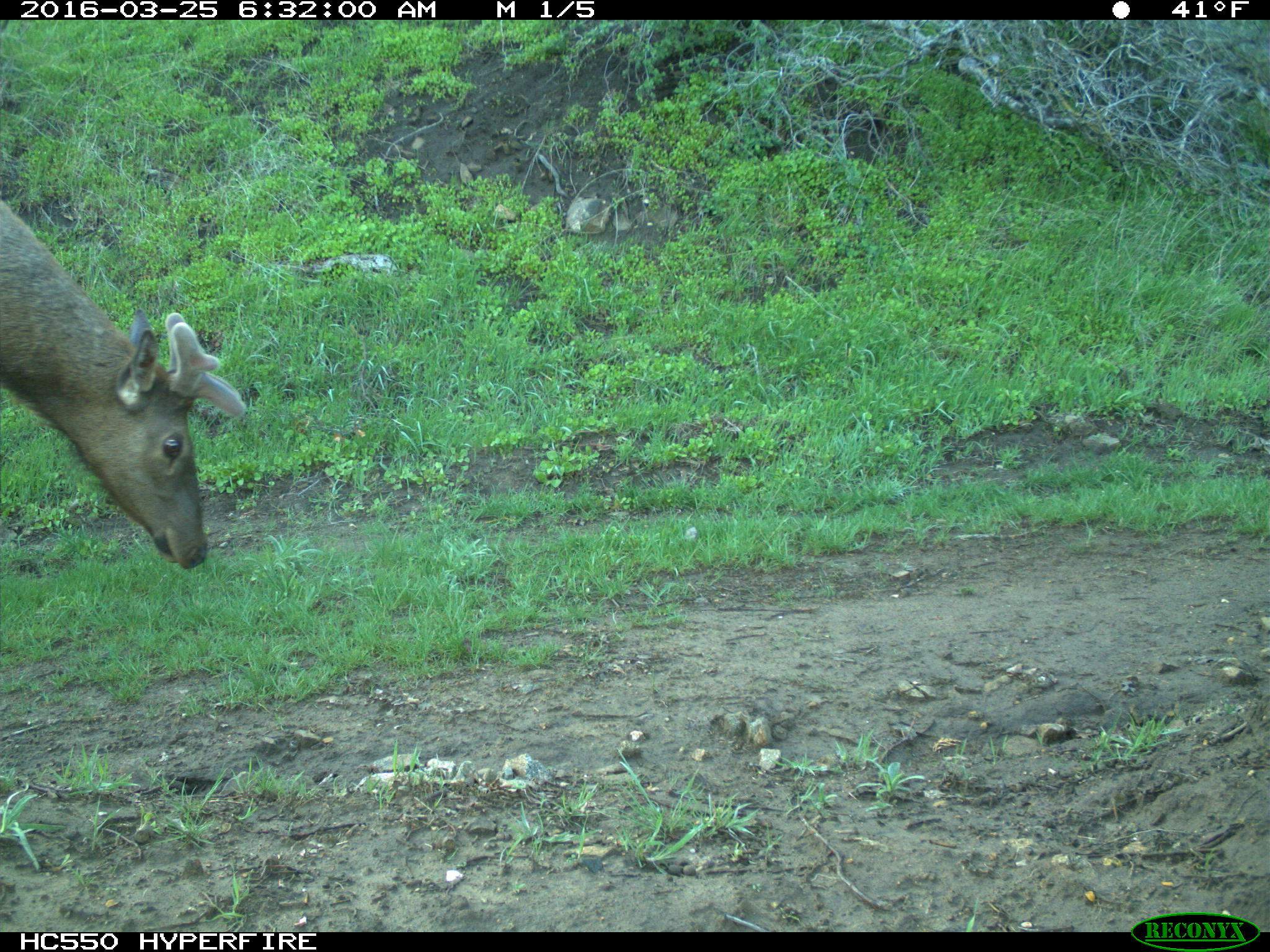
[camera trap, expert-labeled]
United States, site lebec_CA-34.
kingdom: Animalia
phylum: Chordata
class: Mammalia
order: Artiodactyla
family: Cervidae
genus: Cervus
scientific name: Cervus canadensis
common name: elk